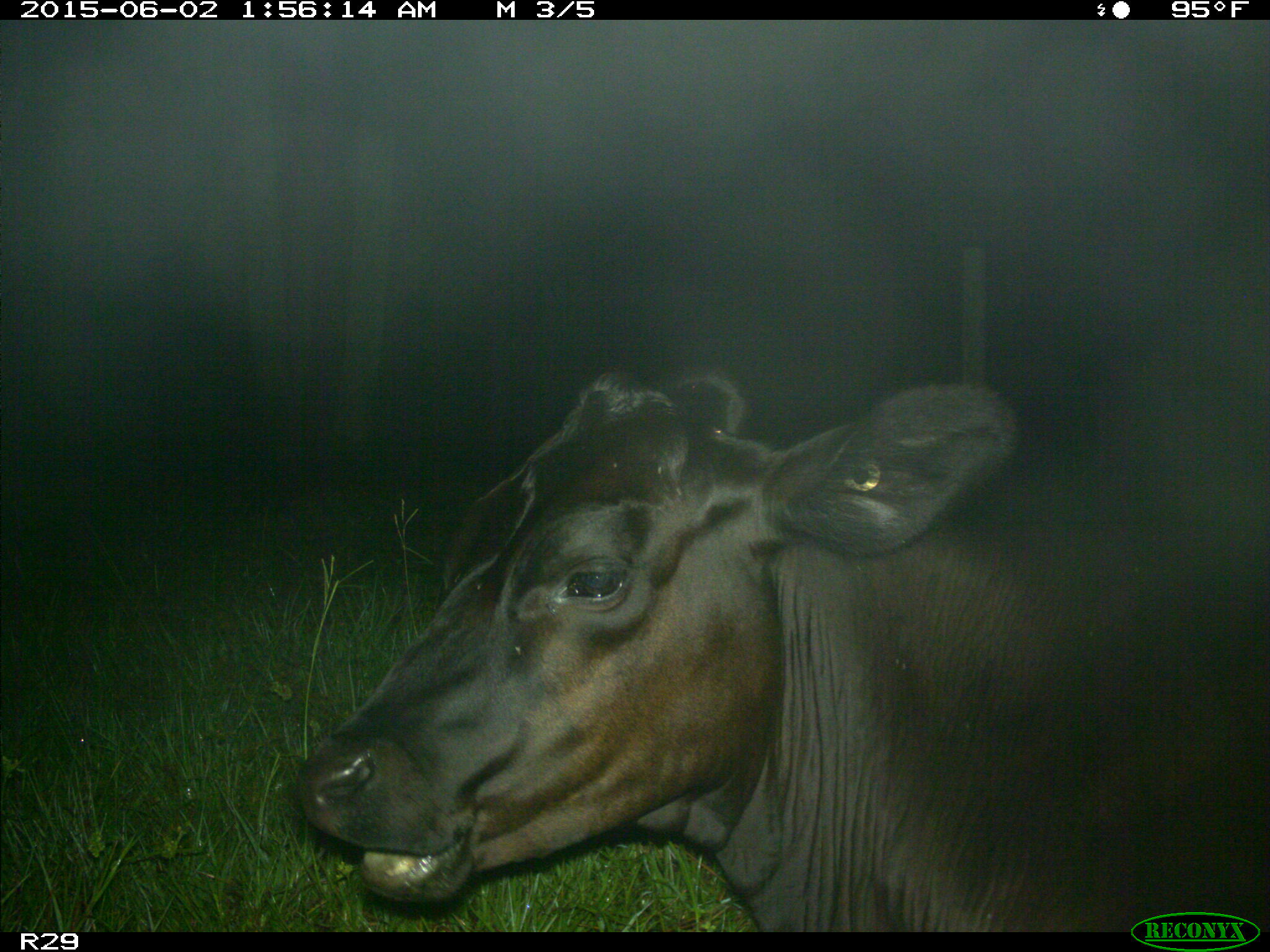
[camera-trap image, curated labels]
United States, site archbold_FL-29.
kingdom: Animalia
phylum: Chordata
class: Mammalia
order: Artiodactyla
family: Bovidae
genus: Bos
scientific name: Bos taurus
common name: domestic cow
Bos taurus (domestic cow).